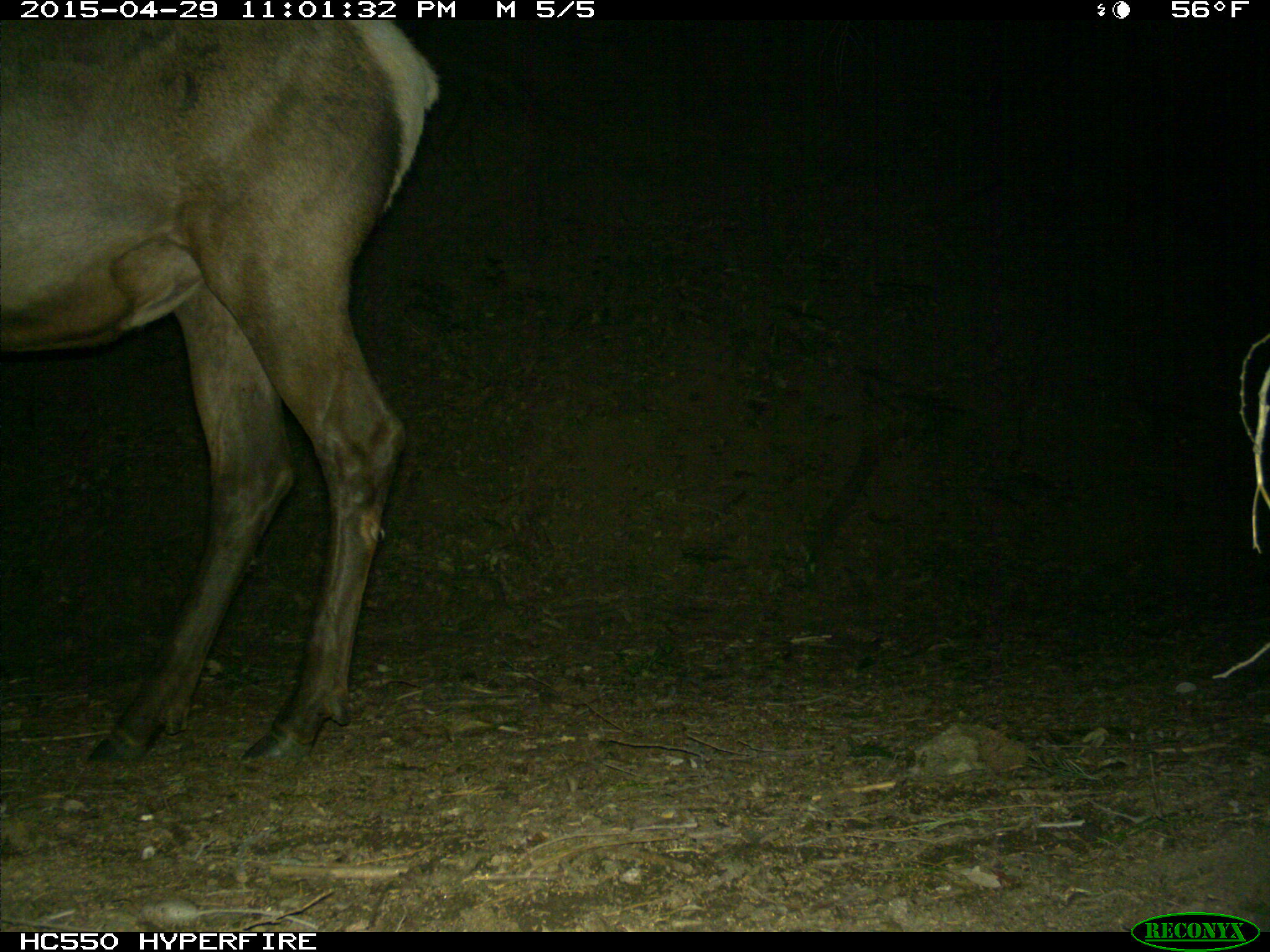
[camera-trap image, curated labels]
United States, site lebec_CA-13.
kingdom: Animalia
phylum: Chordata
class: Mammalia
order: Artiodactyla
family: Cervidae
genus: Cervus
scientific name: Cervus canadensis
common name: elk